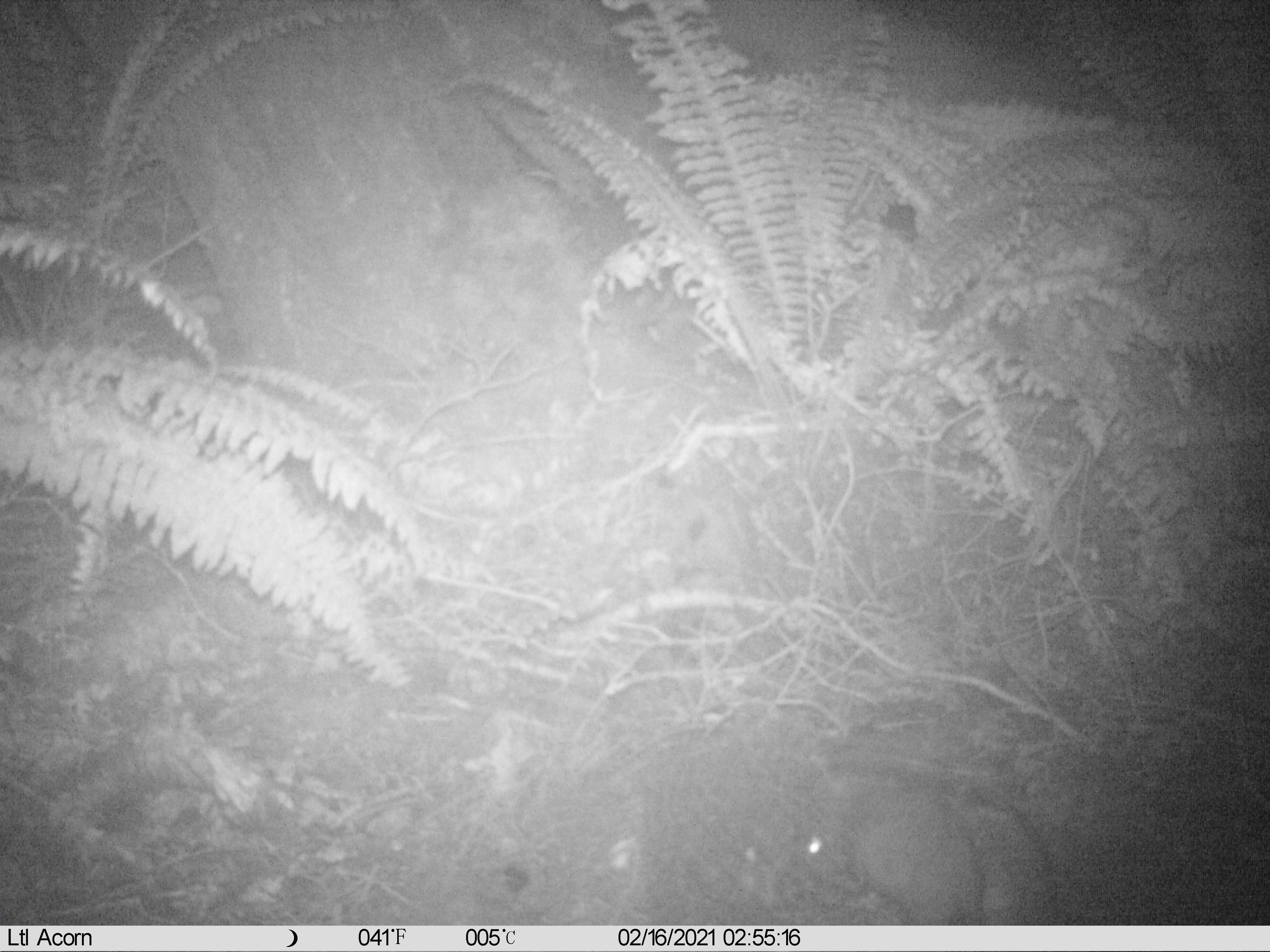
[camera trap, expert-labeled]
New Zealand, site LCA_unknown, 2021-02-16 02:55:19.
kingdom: Animalia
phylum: Chordata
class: Mammalia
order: Rodentia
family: Muridae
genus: Rattus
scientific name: Rattus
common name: rat